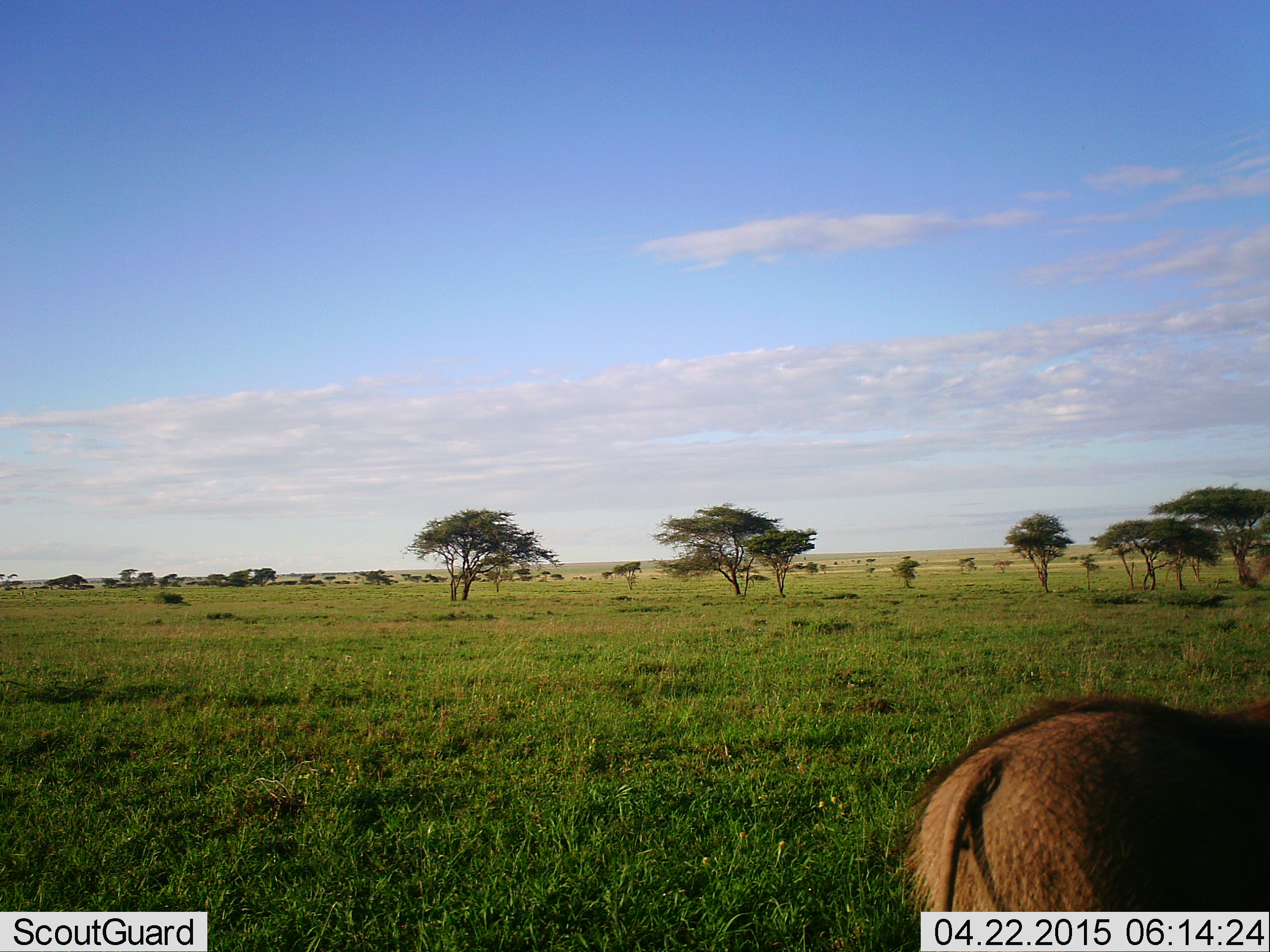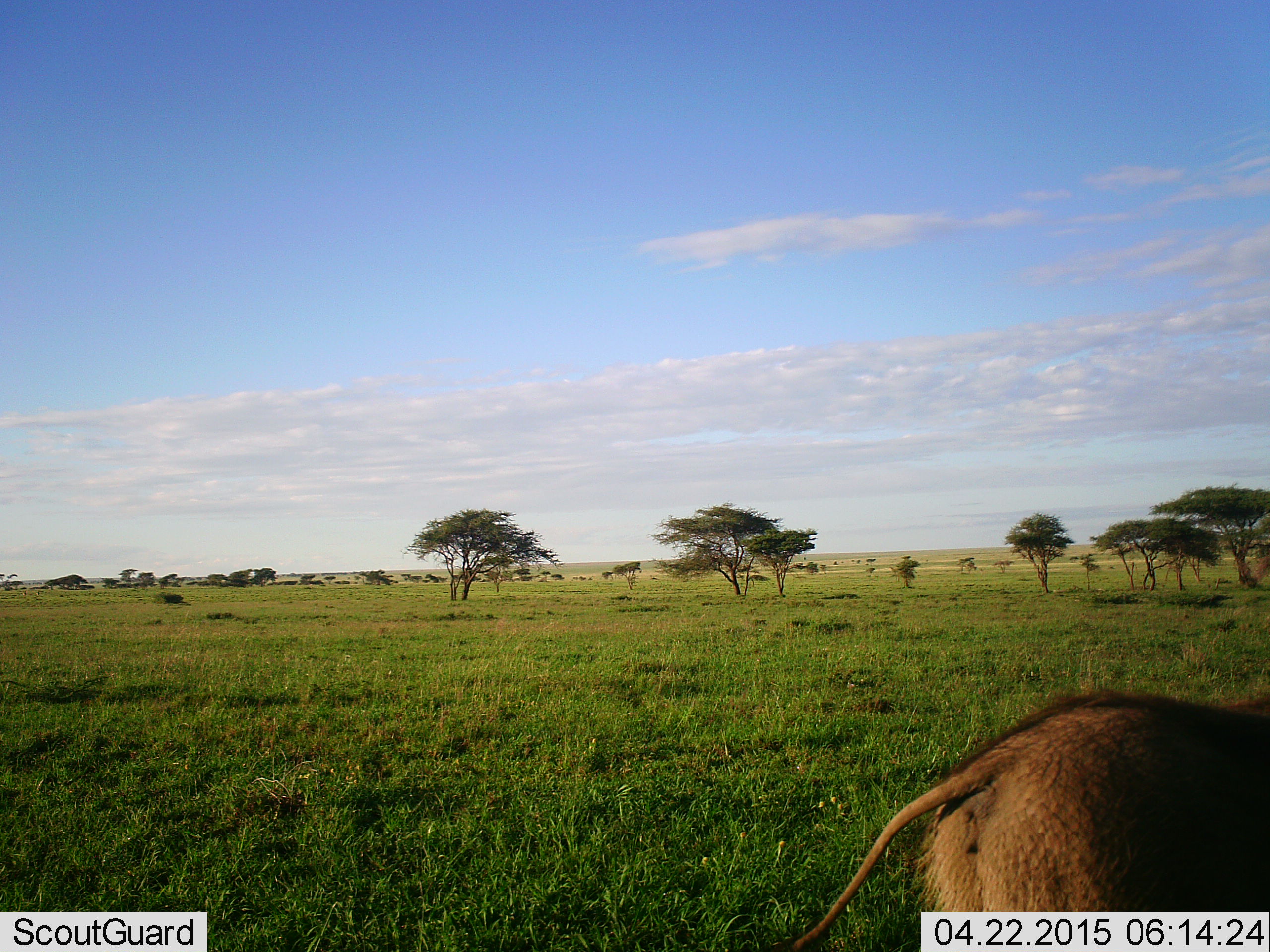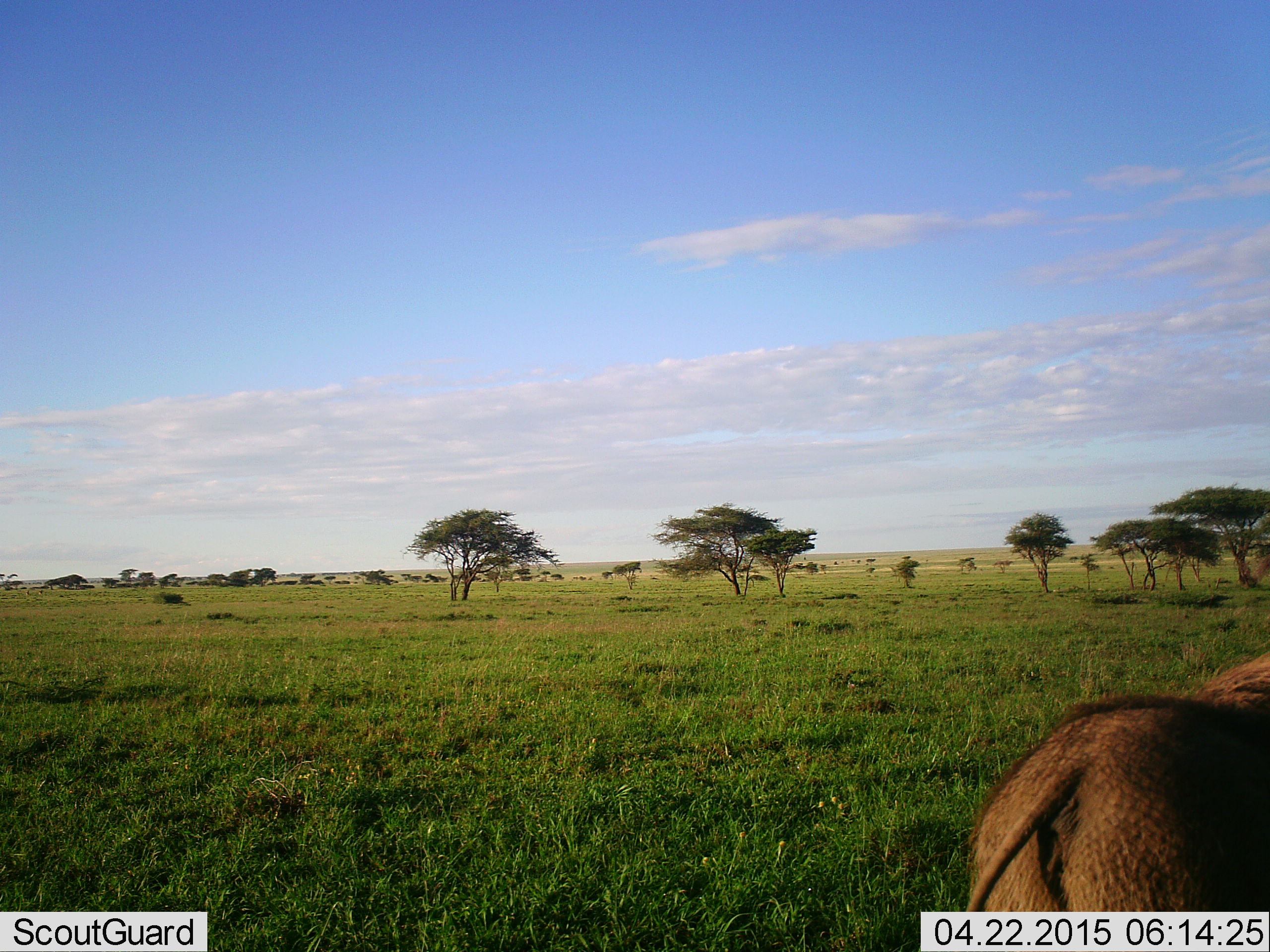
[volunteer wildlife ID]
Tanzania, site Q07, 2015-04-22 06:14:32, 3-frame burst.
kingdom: Animalia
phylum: Chordata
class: Mammalia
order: Artiodactyla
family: Suidae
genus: Phacochoerus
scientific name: Phacochoerus africanus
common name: warthog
Warthog (Phacochoerus africanus), count 1. Behavior (volunteer vote fractions): standing 70%, resting 0%, moving 20%, interacting 0%. Young present (vote fraction): 0%. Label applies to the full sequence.